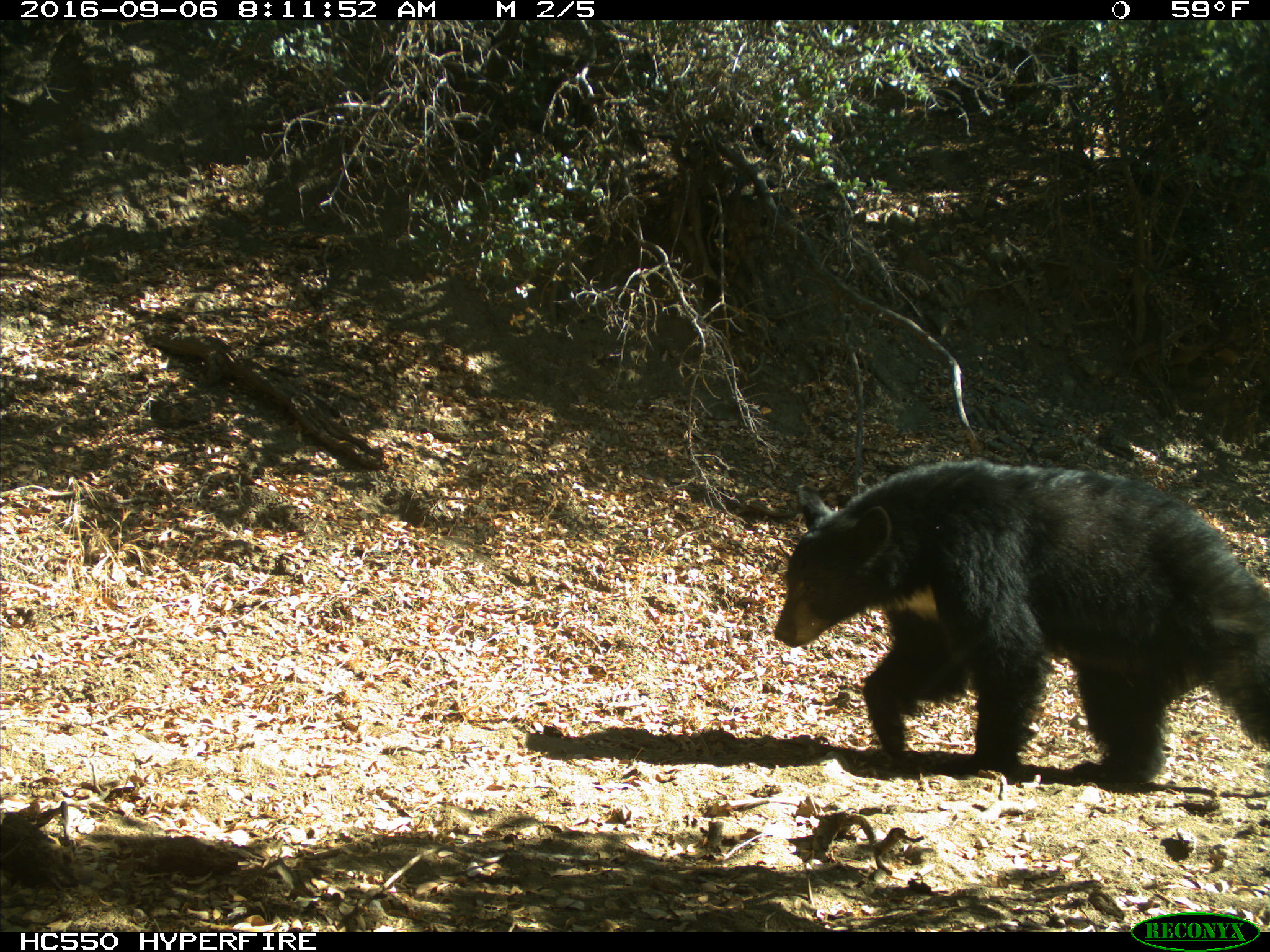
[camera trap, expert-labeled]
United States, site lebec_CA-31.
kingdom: Animalia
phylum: Chordata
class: Mammalia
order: Carnivora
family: Ursidae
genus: Ursus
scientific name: Ursus americanus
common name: american black bear